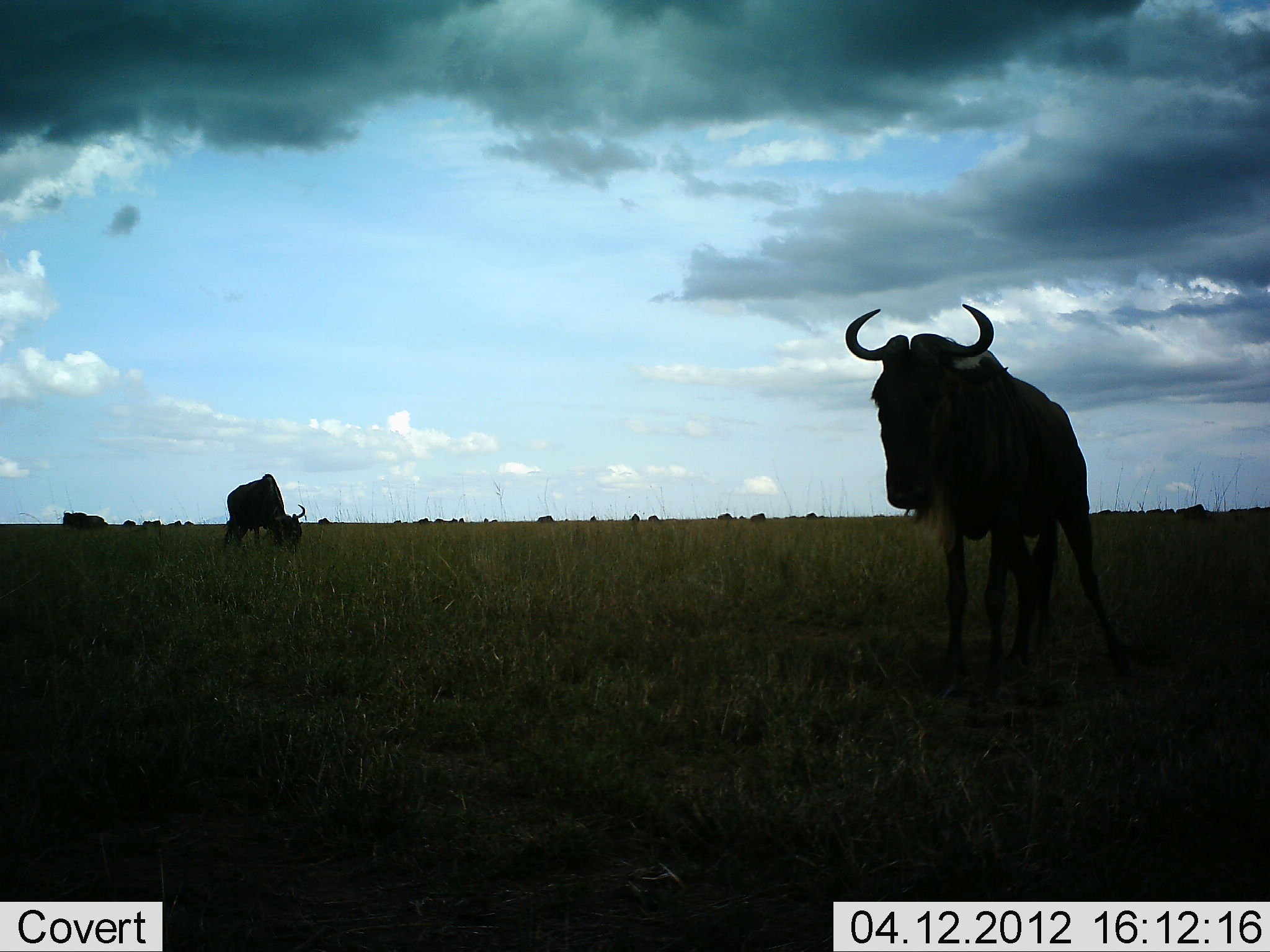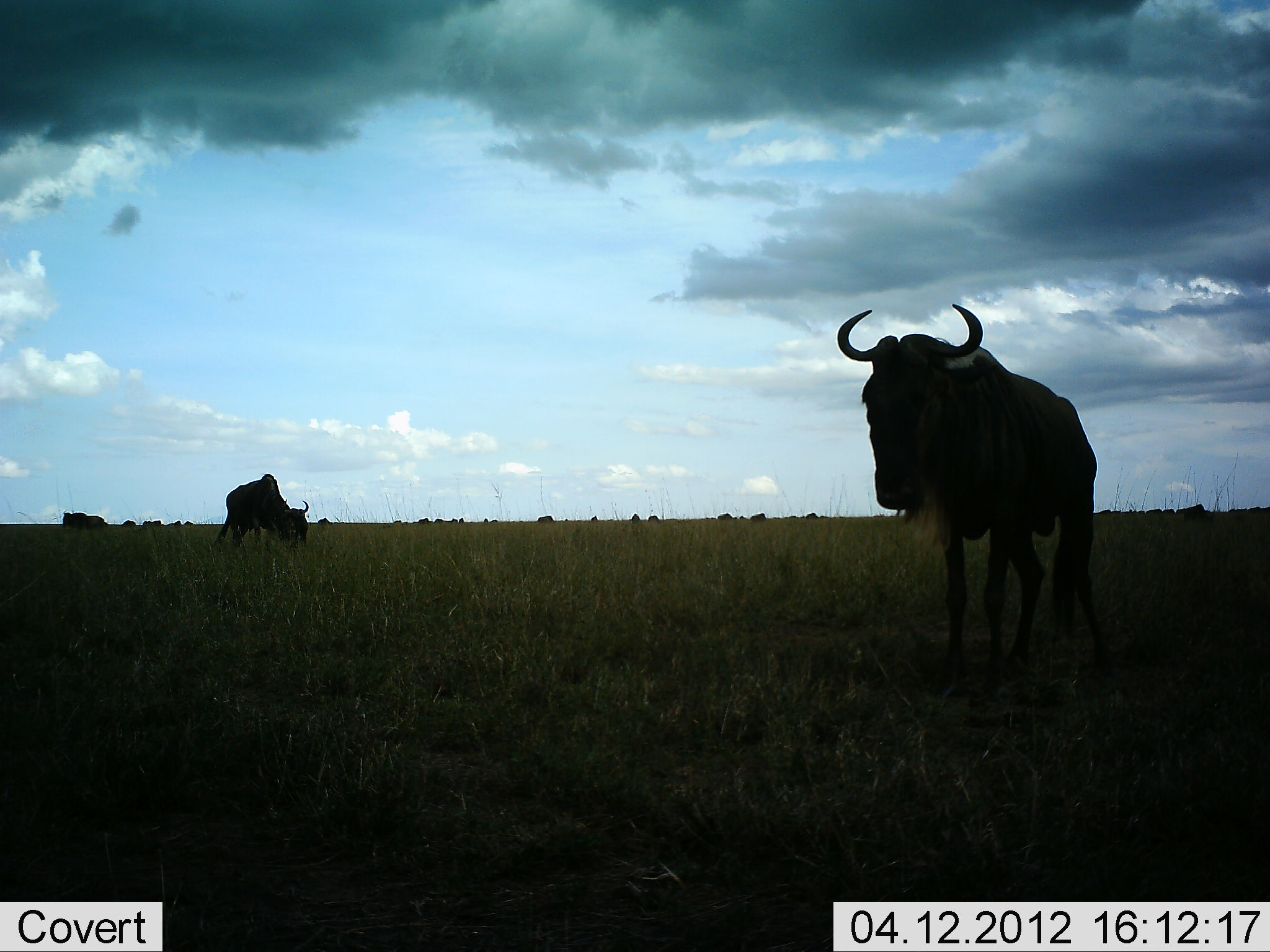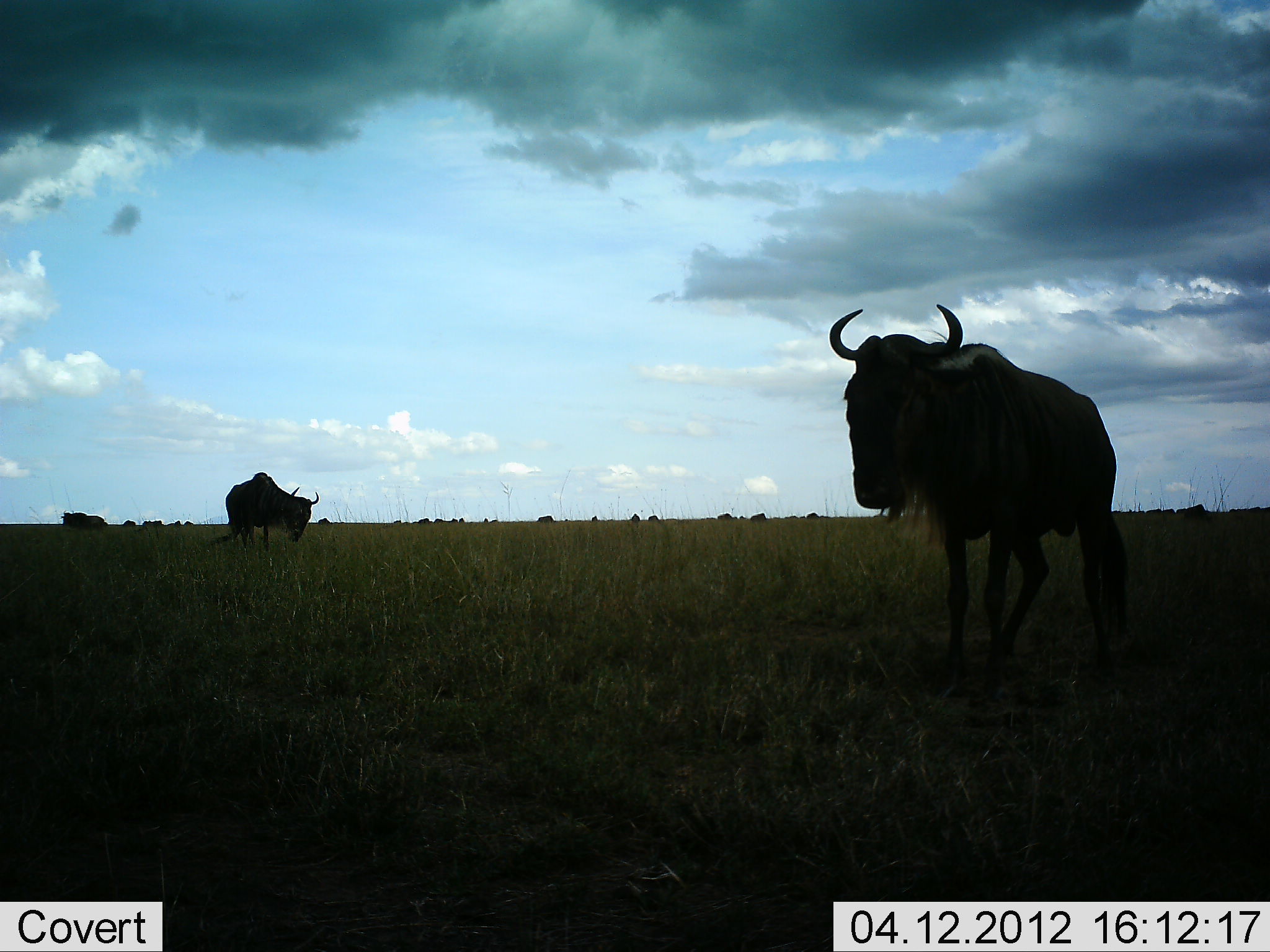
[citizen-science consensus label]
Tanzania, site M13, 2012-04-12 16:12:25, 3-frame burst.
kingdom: Animalia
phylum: Chordata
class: Mammalia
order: Artiodactyla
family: Bovidae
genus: Connochaetes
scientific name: Connochaetes taurinus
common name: blue wildebeest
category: wildebeest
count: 11-50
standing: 89%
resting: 0%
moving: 22%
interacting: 0%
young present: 0%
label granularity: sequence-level